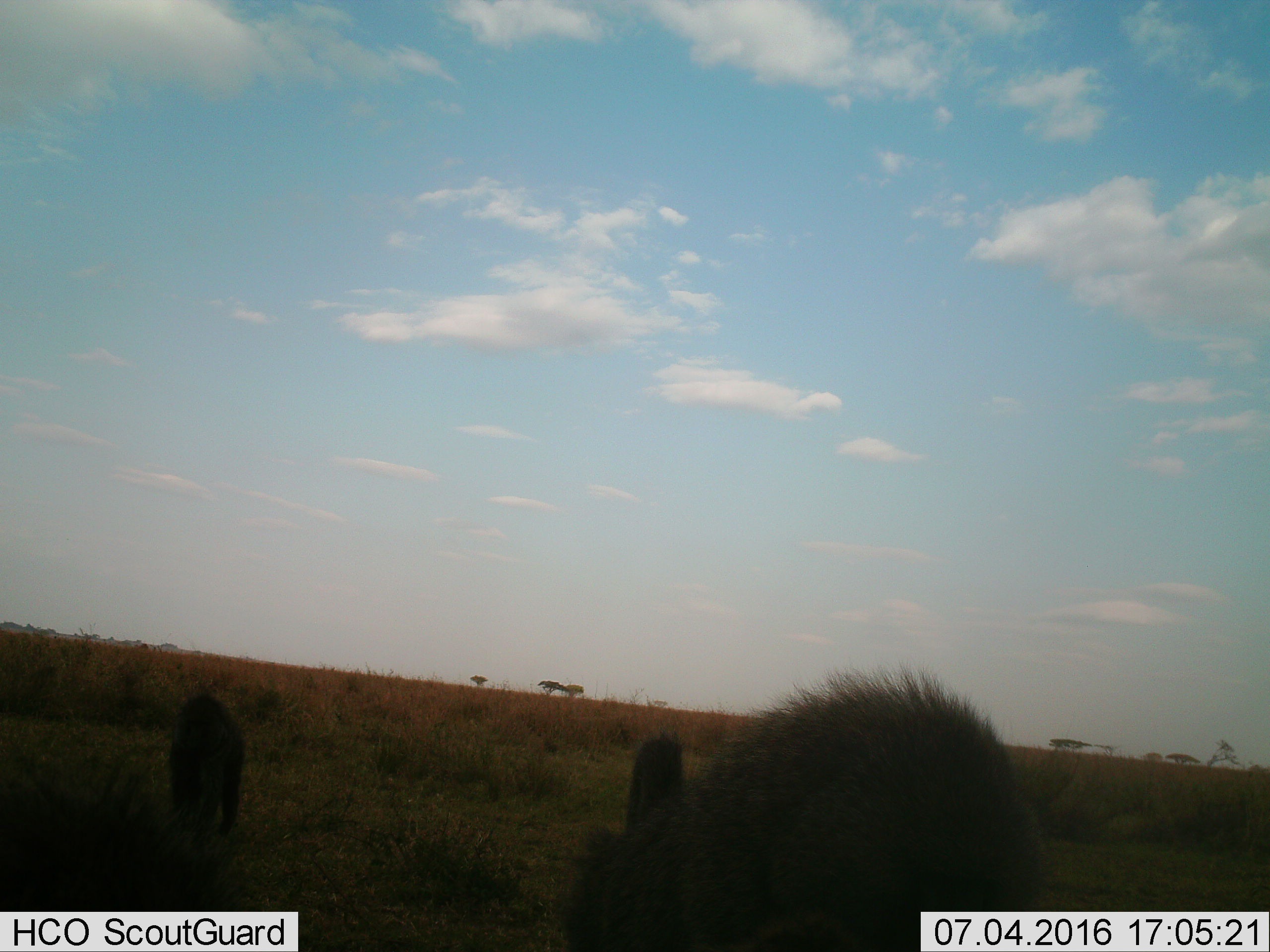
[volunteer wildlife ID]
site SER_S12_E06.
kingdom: Animalia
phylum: Chordata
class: Mammalia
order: Primates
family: Cercopithecidae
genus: Papio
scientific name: Papio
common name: baboon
Baboon (Papio), count 3. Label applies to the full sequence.